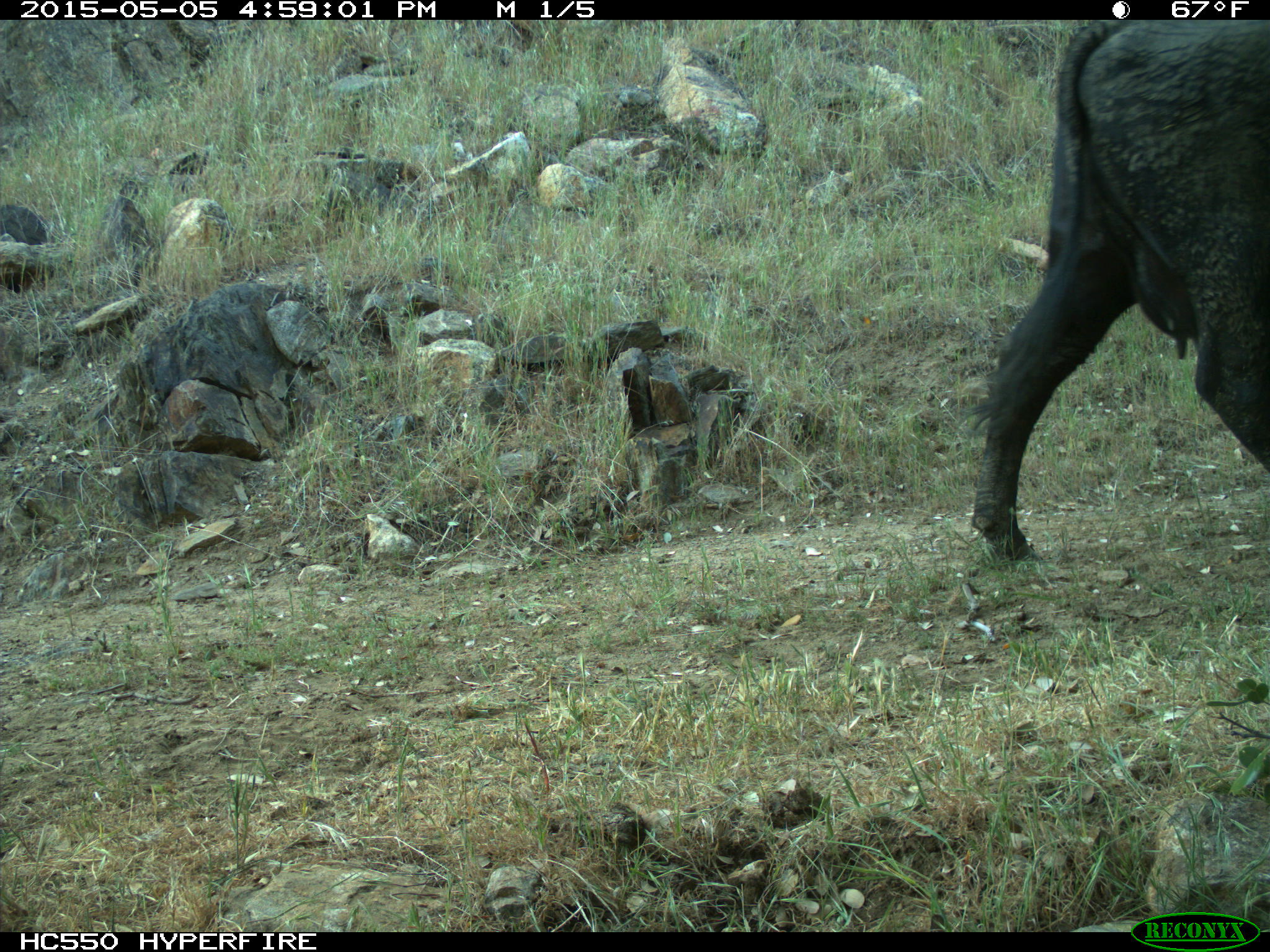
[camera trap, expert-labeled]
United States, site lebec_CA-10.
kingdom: Animalia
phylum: Chordata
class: Mammalia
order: Artiodactyla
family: Bovidae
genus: Bos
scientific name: Bos taurus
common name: domestic cow